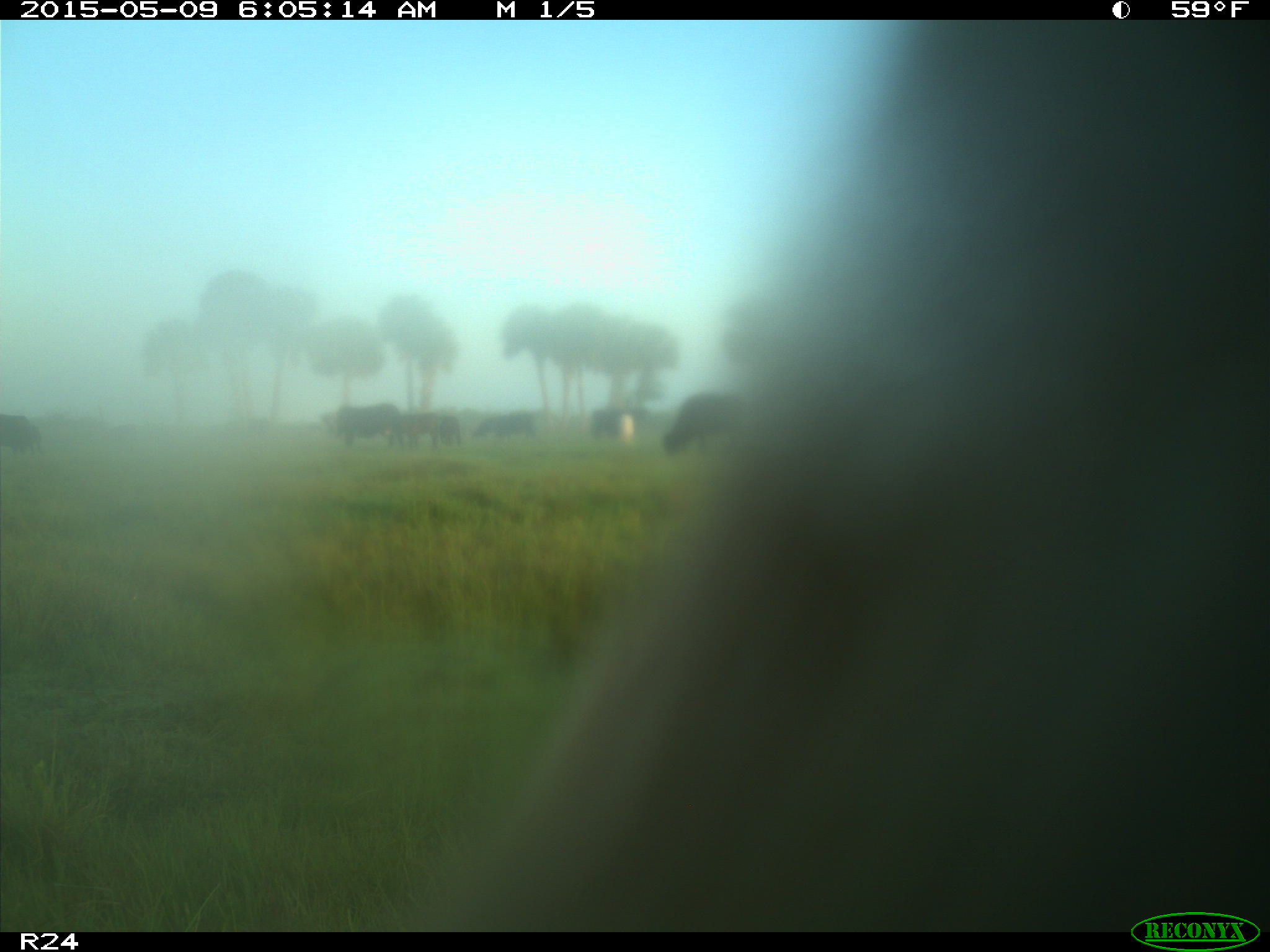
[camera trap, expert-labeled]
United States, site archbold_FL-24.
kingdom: Animalia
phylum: Chordata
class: Mammalia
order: Artiodactyla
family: Bovidae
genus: Bos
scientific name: Bos taurus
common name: domestic cow